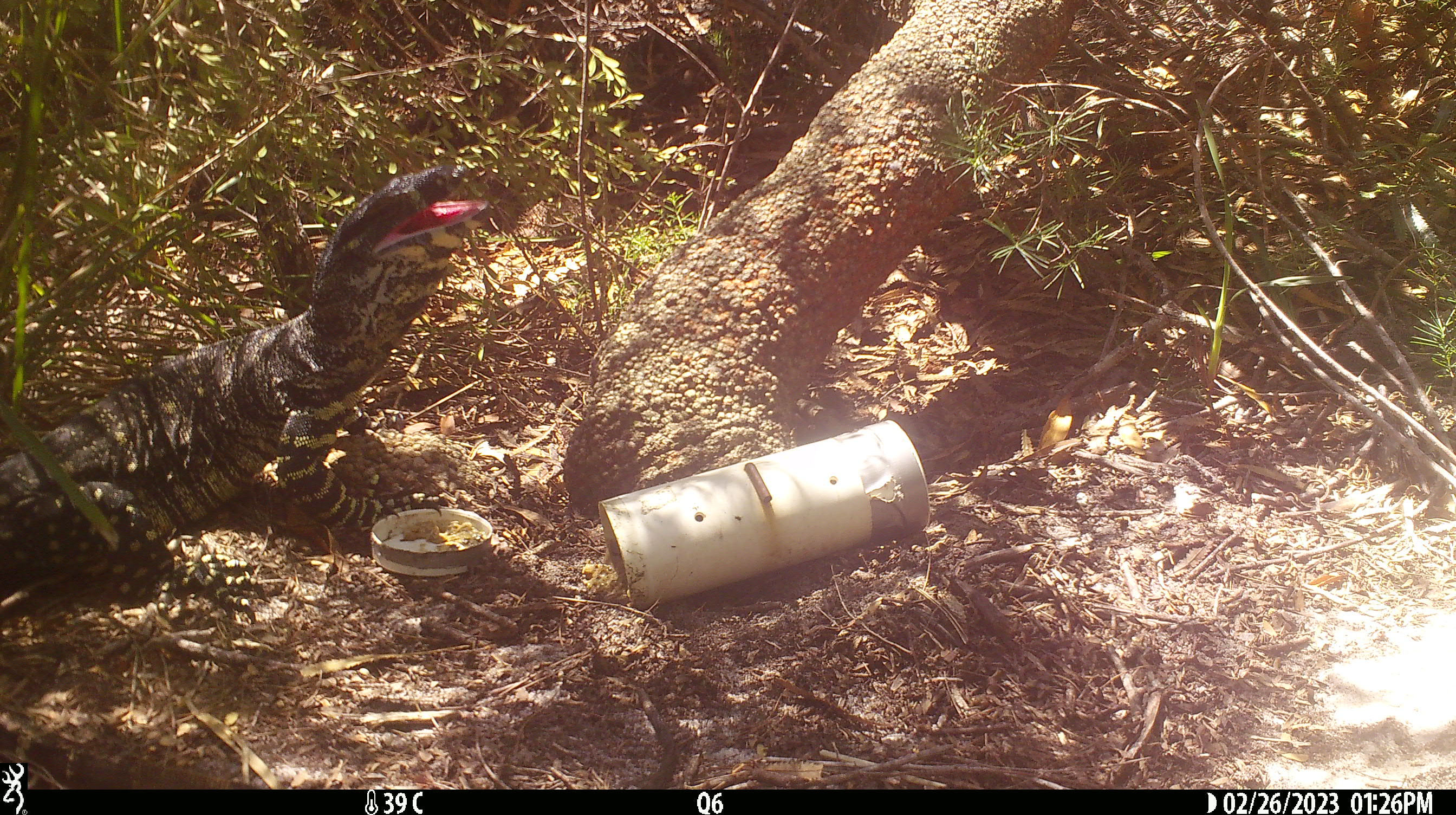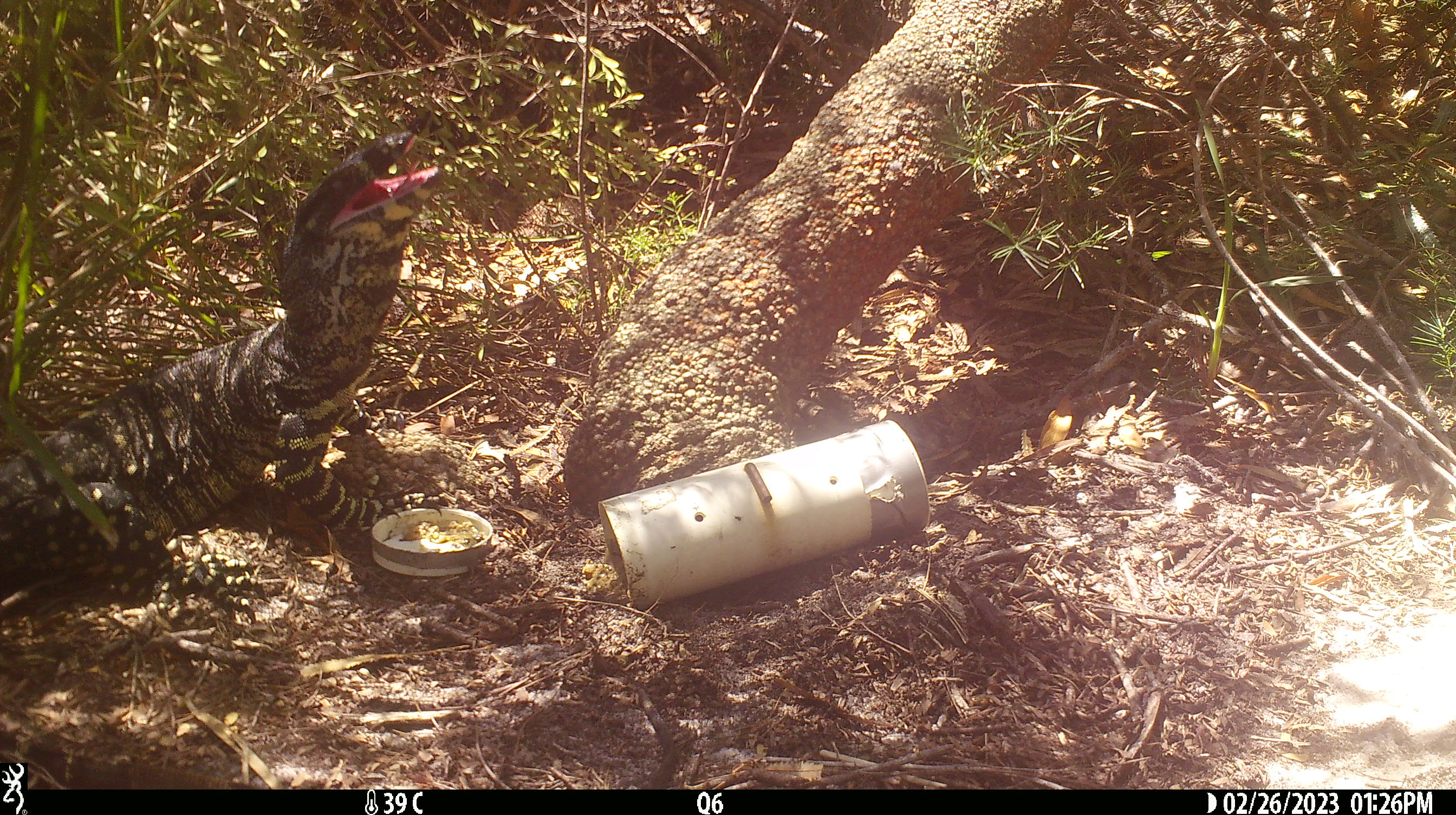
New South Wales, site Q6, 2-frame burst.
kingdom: Animalia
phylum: Chordata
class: Reptilia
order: Squamata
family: Varanidae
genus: Varanus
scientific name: Varanus varius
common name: lace monitor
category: goanna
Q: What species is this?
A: Goanna (lace monitor) (Varanus varius).